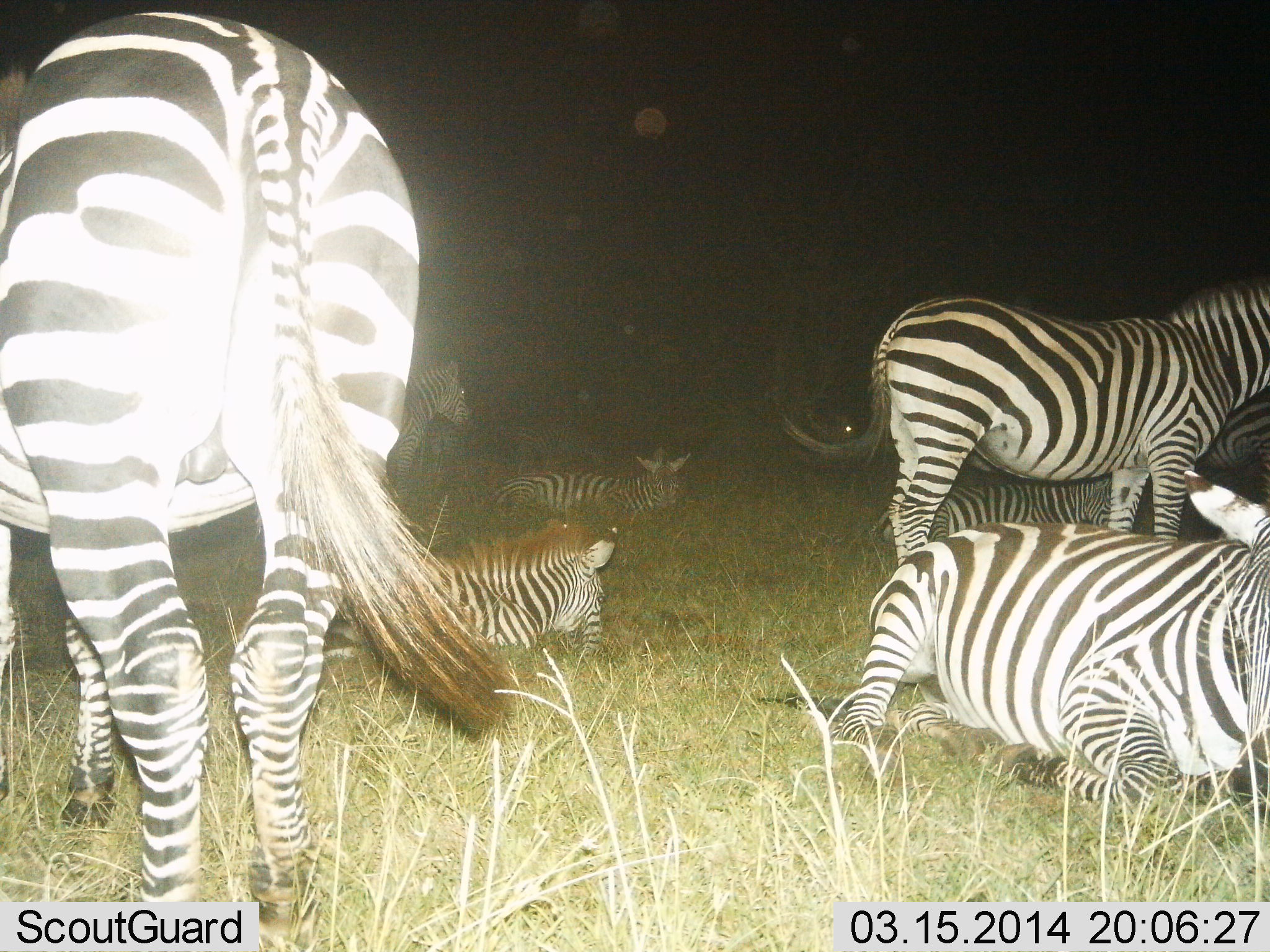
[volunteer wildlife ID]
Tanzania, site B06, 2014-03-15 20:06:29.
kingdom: Animalia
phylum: Chordata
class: Mammalia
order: Perissodactyla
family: Equidae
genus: Equus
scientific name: Equus quagga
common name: plains zebra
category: zebra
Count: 8.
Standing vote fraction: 90%.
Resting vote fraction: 100%.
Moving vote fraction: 0%.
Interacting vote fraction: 0%.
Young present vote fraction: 0%.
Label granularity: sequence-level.